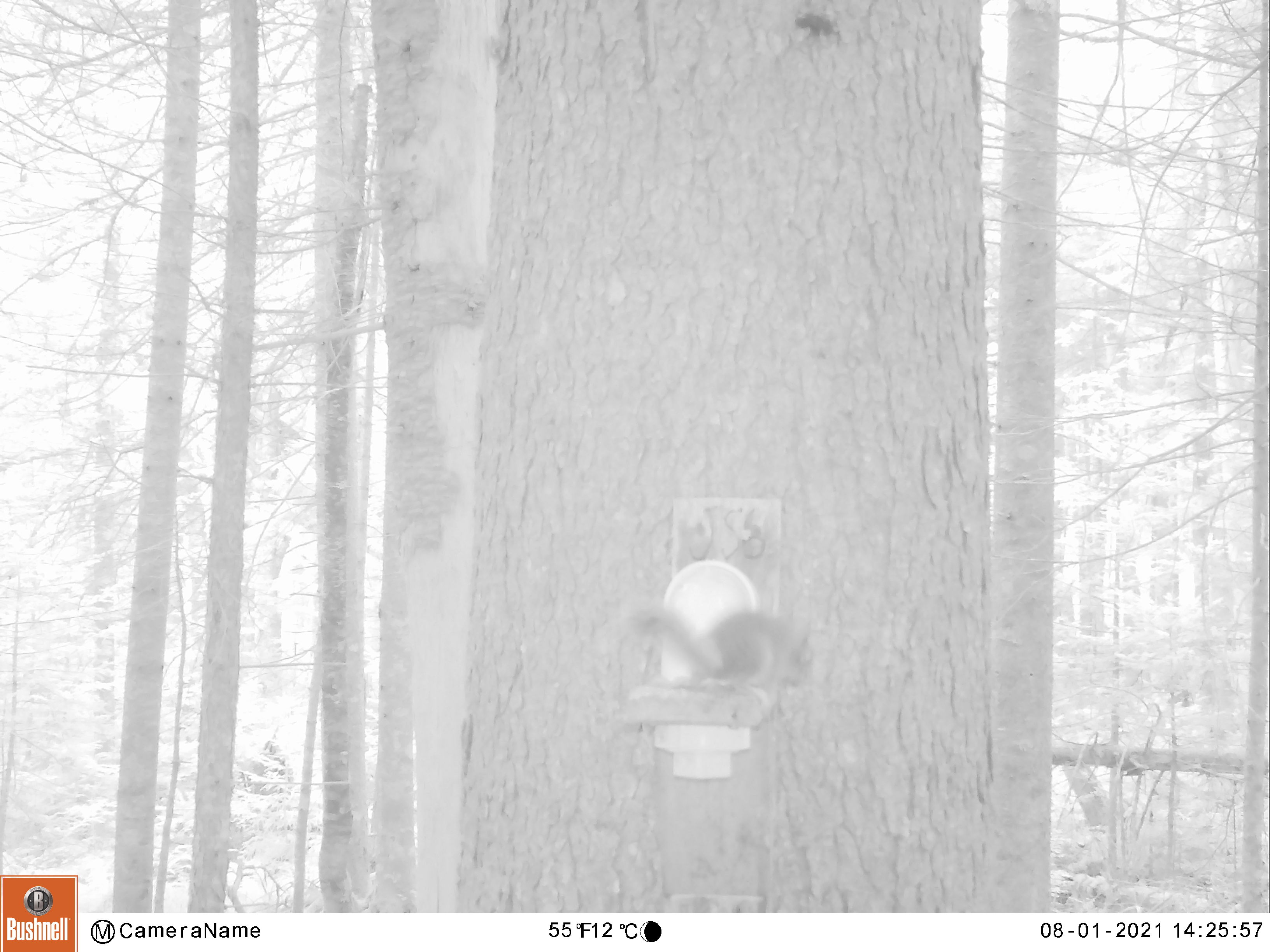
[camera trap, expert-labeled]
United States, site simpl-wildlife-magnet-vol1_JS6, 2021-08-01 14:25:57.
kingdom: Animalia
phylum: Chordata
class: Mammalia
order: Rodentia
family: Sciuridae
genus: Tamiasciurus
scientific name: Tamiasciurus hudsonicus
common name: red squirrel